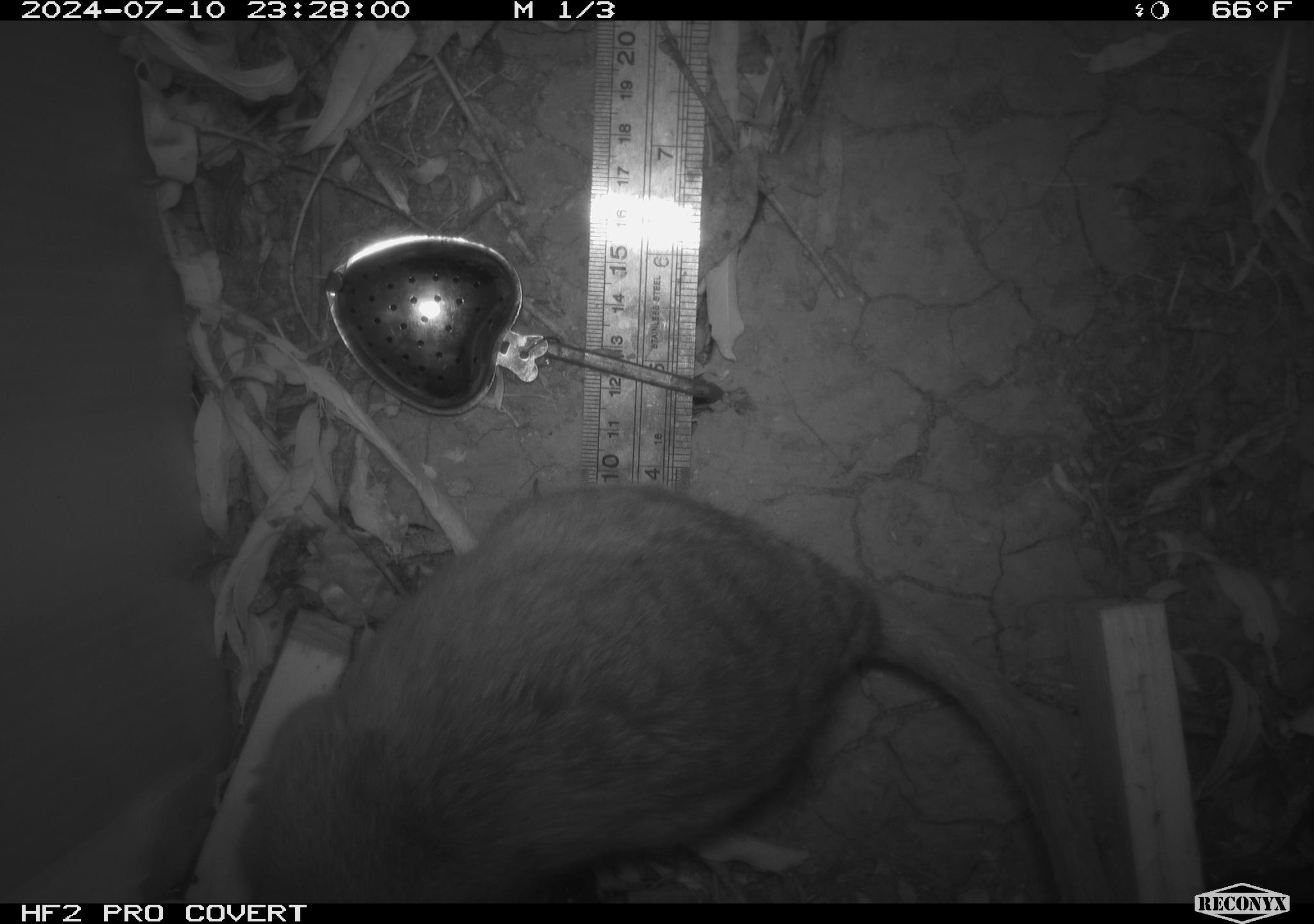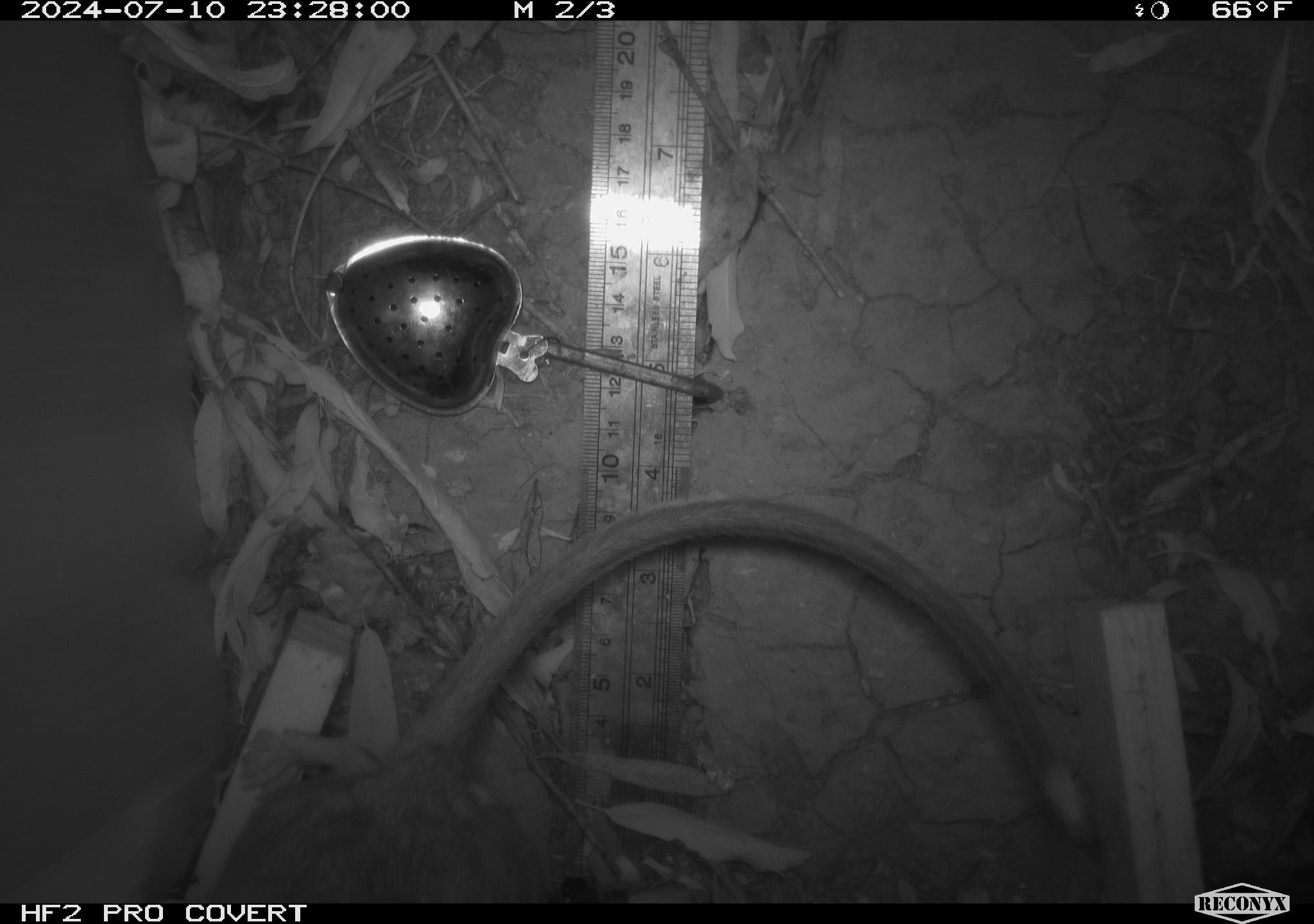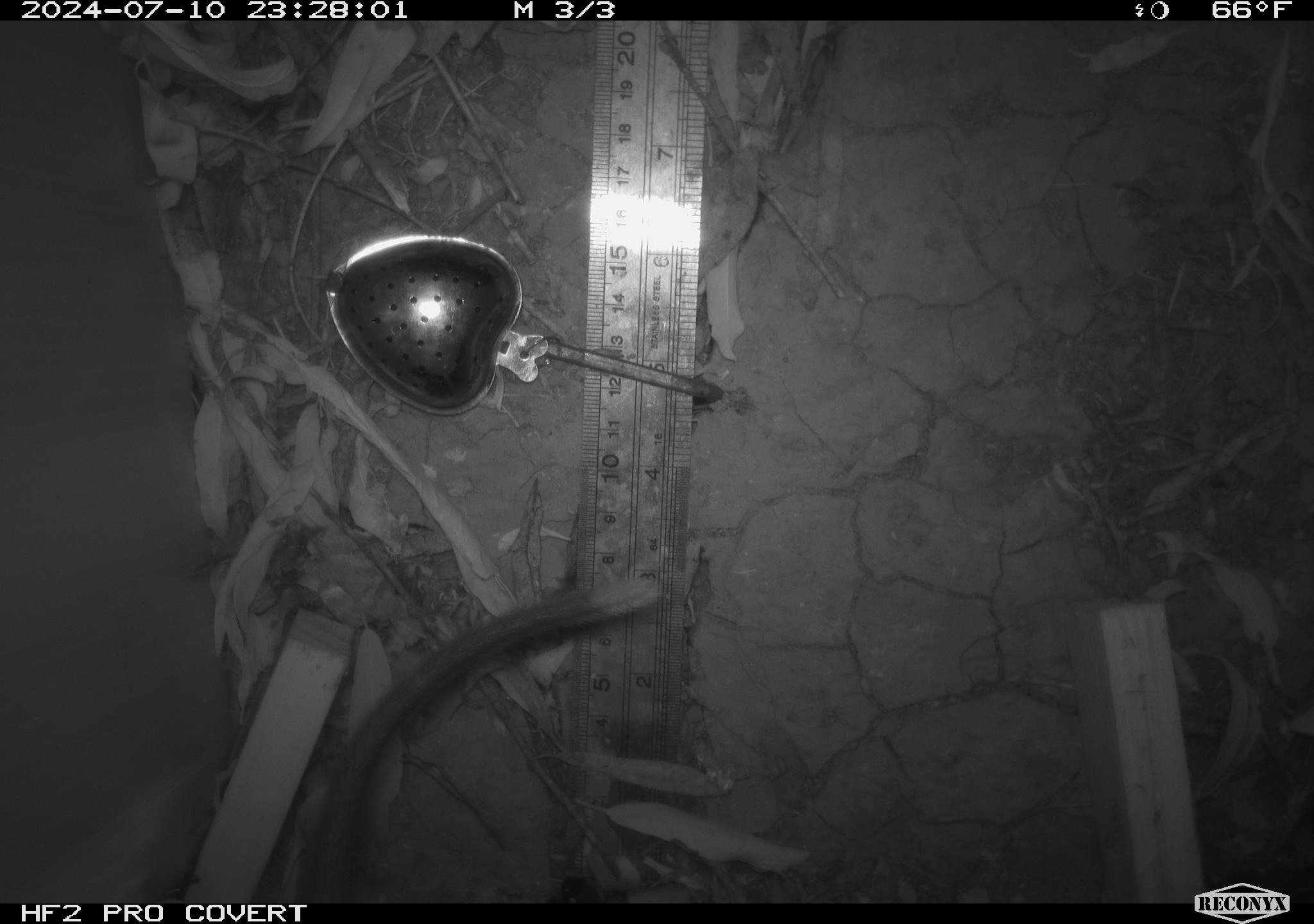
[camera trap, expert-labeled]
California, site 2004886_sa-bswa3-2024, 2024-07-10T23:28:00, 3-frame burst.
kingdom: Animalia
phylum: Chordata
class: Mammalia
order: Rodentia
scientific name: Rodentia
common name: woodrat or rat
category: woodrat or rat species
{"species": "woodrat or rat species (woodrat or rat) (Rodentia)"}